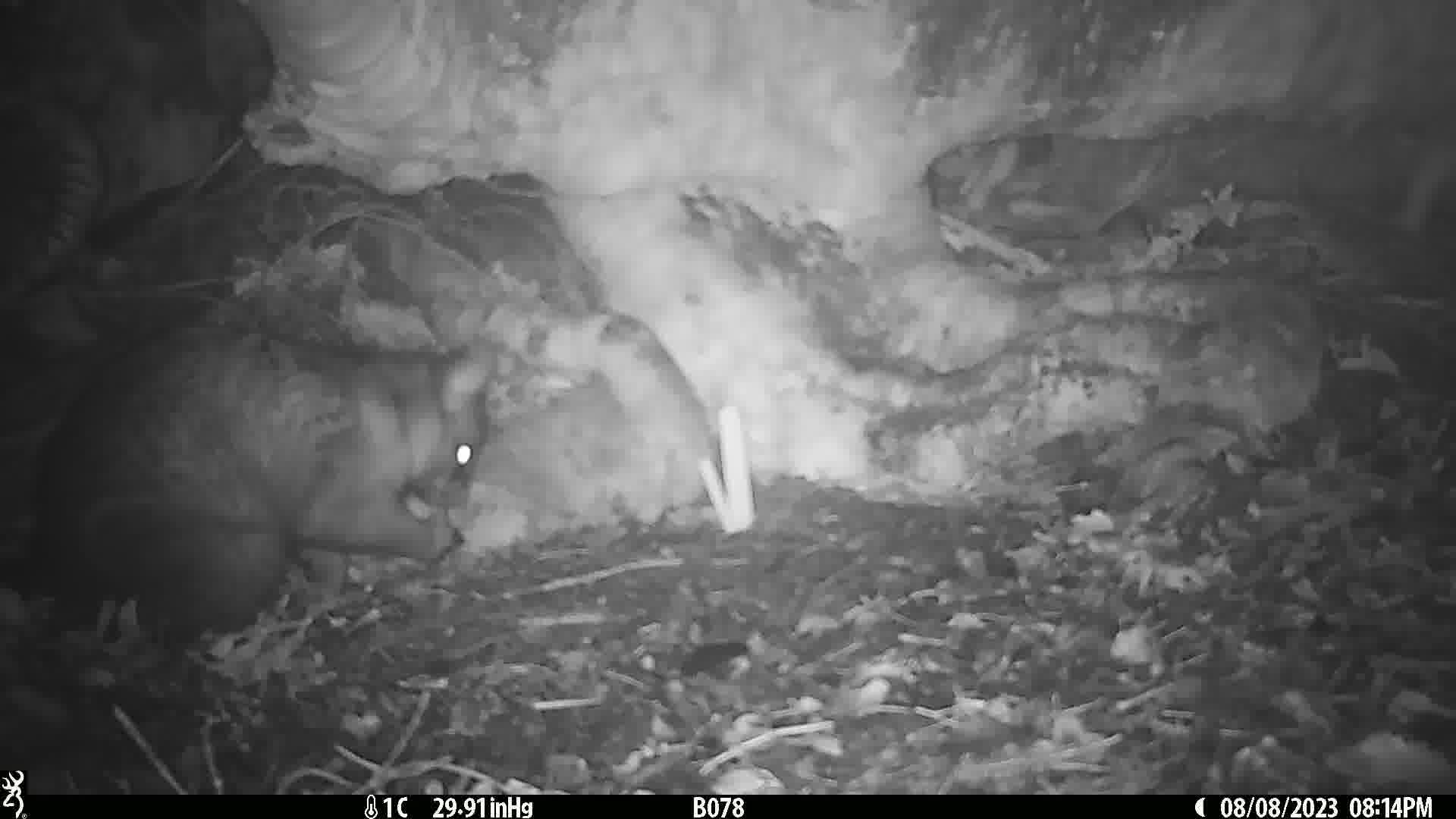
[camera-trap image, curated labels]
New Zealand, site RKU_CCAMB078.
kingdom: Animalia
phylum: Chordata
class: Mammalia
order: Diprotodontia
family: Phalangeridae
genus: Trichosurus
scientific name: Trichosurus vulpecula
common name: common brushtail possum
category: possum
Possum (common brushtail possum) (Trichosurus vulpecula).